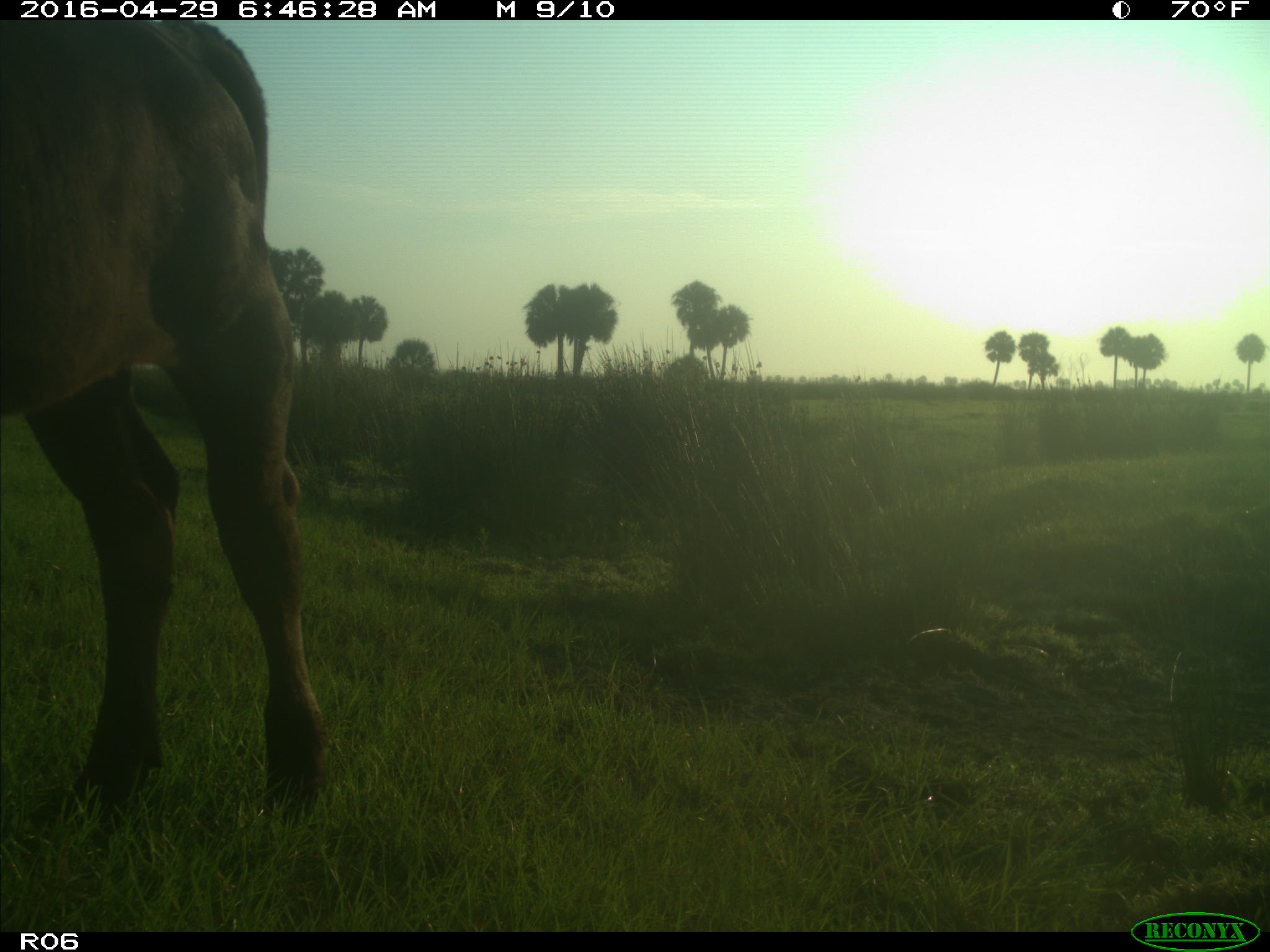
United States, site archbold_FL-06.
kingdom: Animalia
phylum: Chordata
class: Mammalia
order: Artiodactyla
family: Bovidae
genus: Bos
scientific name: Bos taurus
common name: domestic cow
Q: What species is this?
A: Bos taurus (domestic cow).